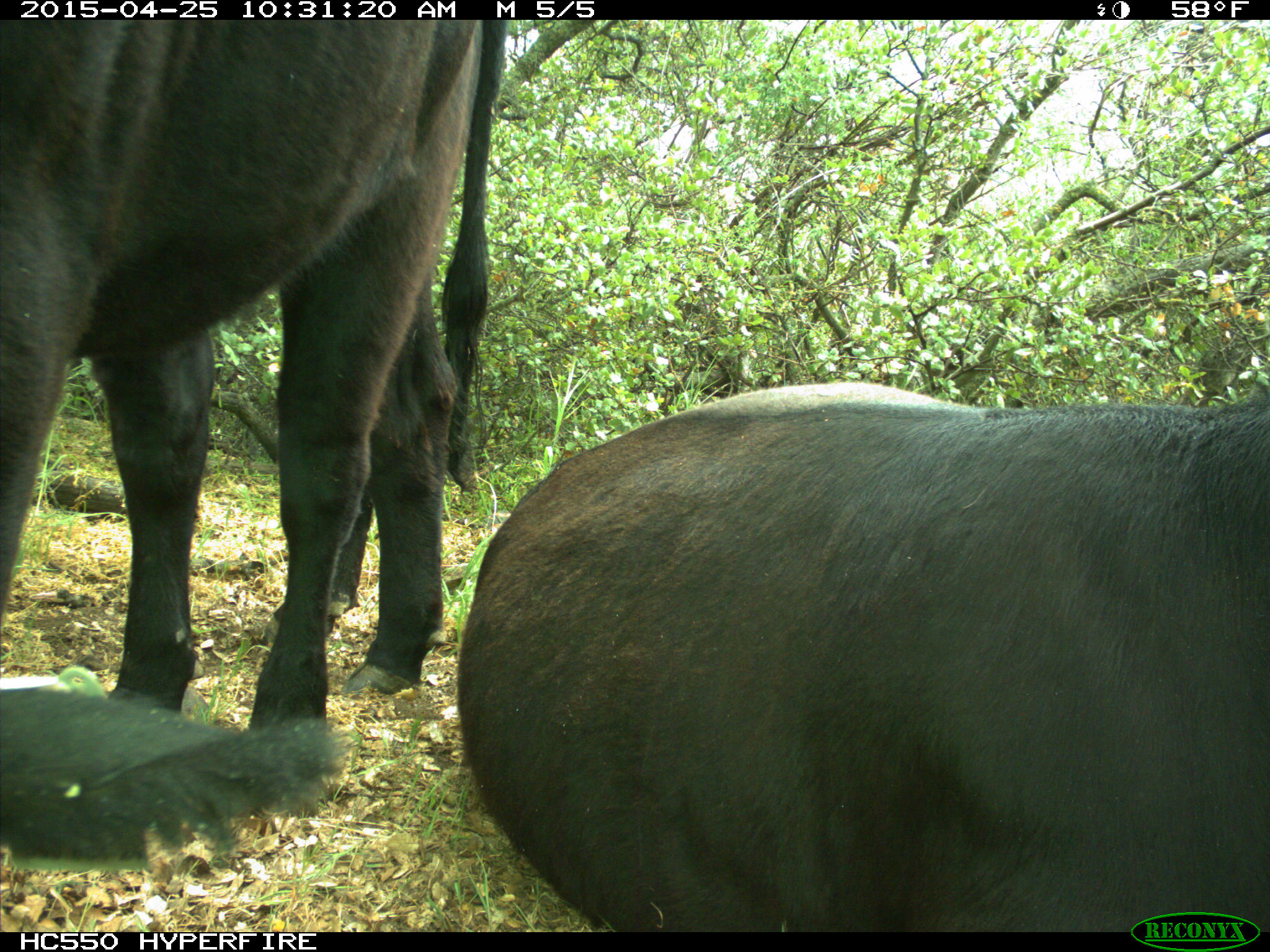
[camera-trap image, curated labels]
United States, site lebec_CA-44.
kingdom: Animalia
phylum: Chordata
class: Mammalia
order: Artiodactyla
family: Suidae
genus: Sus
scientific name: Sus scrofa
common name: wild boar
Sus scrofa (wild boar).